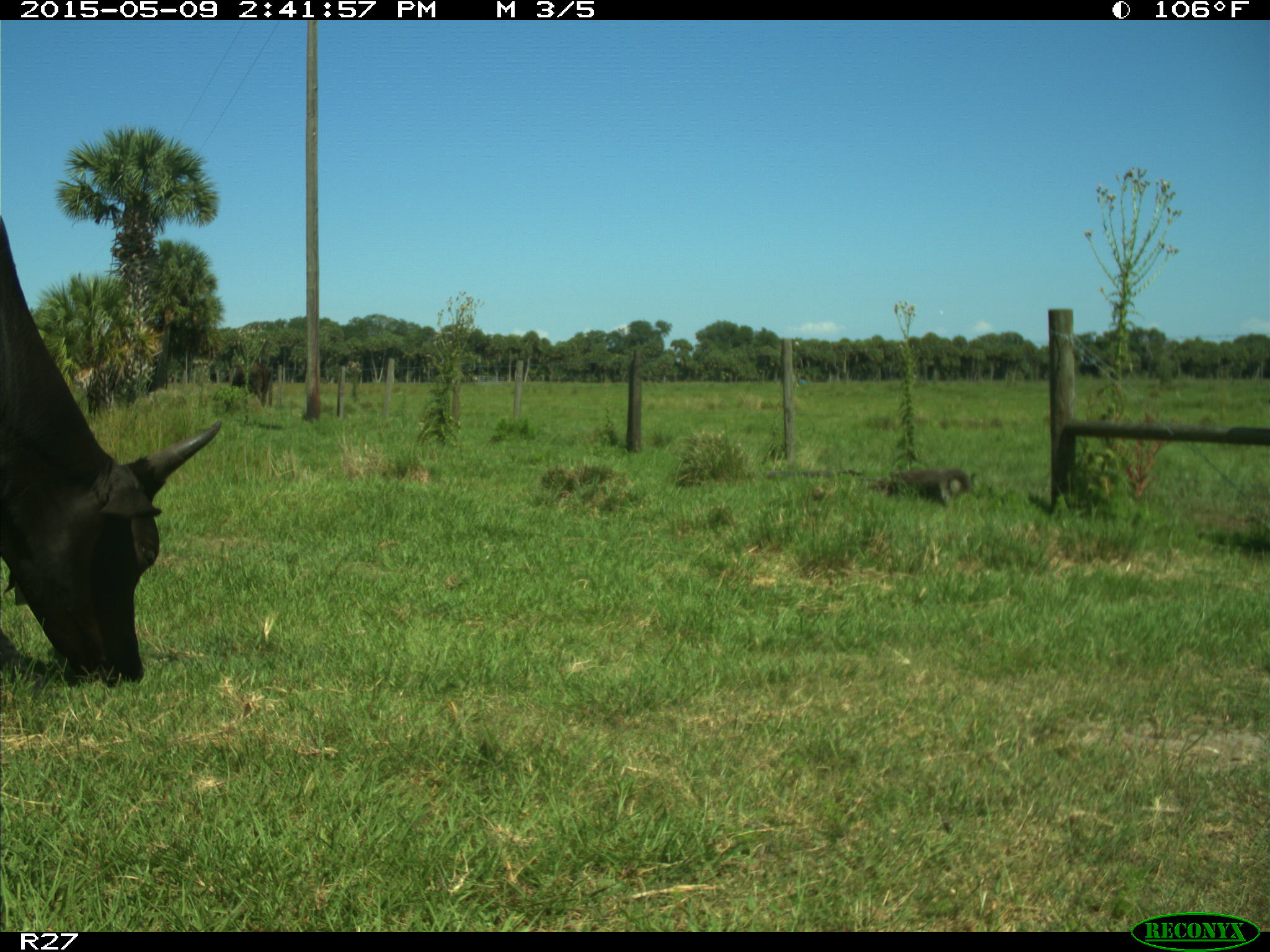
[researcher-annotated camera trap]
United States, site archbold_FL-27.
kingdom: Animalia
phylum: Chordata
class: Mammalia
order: Artiodactyla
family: Bovidae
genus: Bos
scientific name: Bos taurus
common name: domestic cow